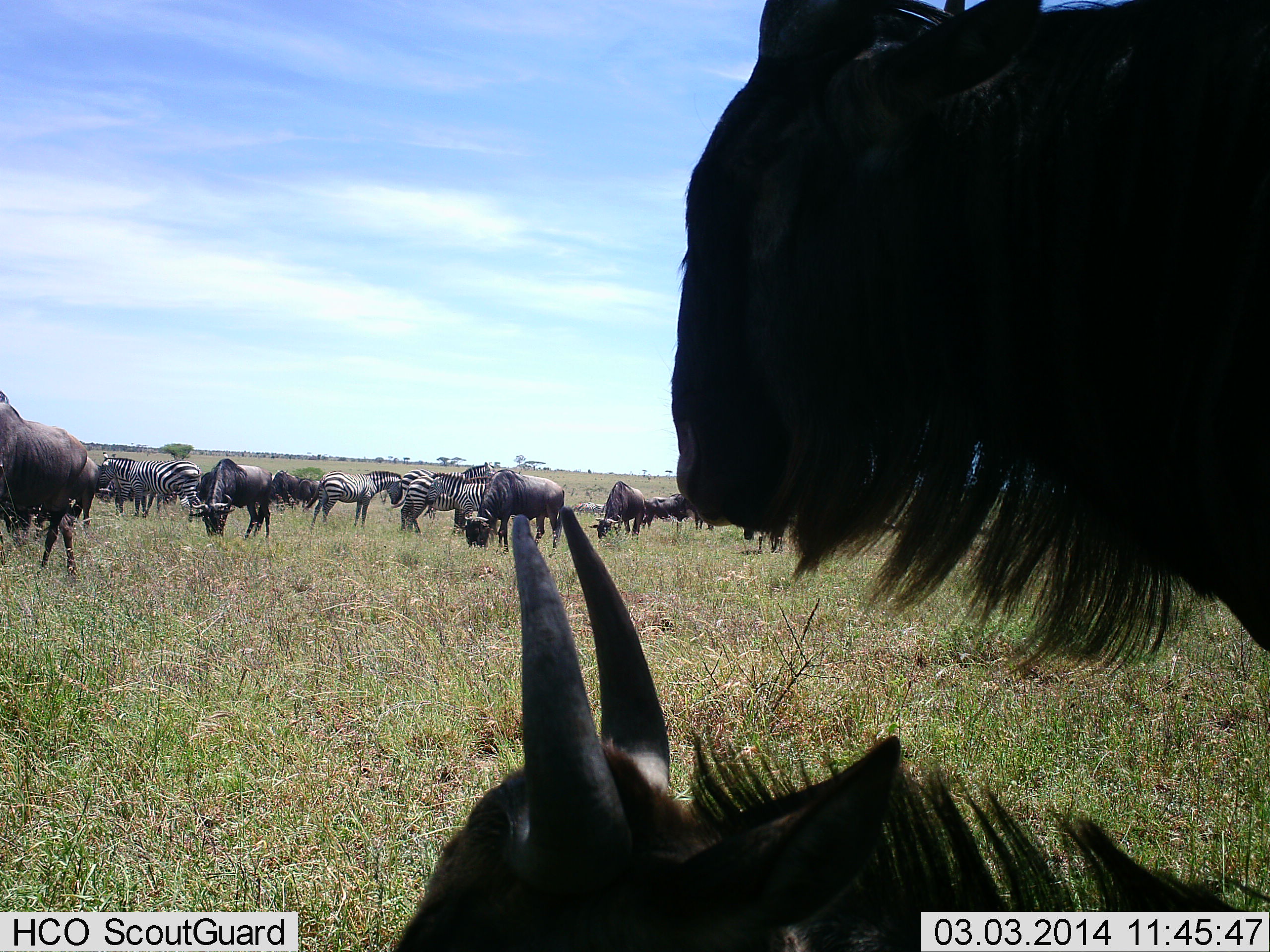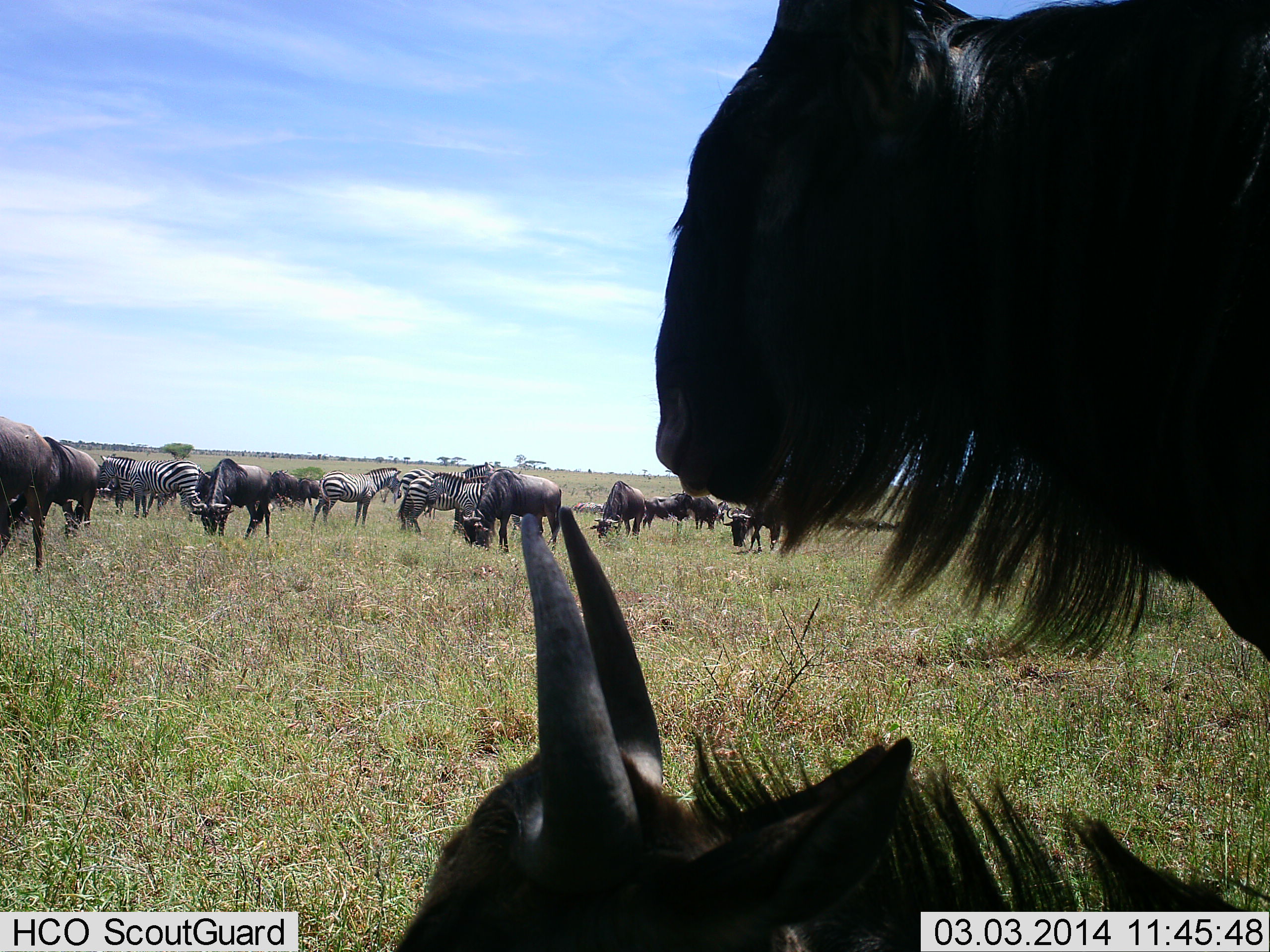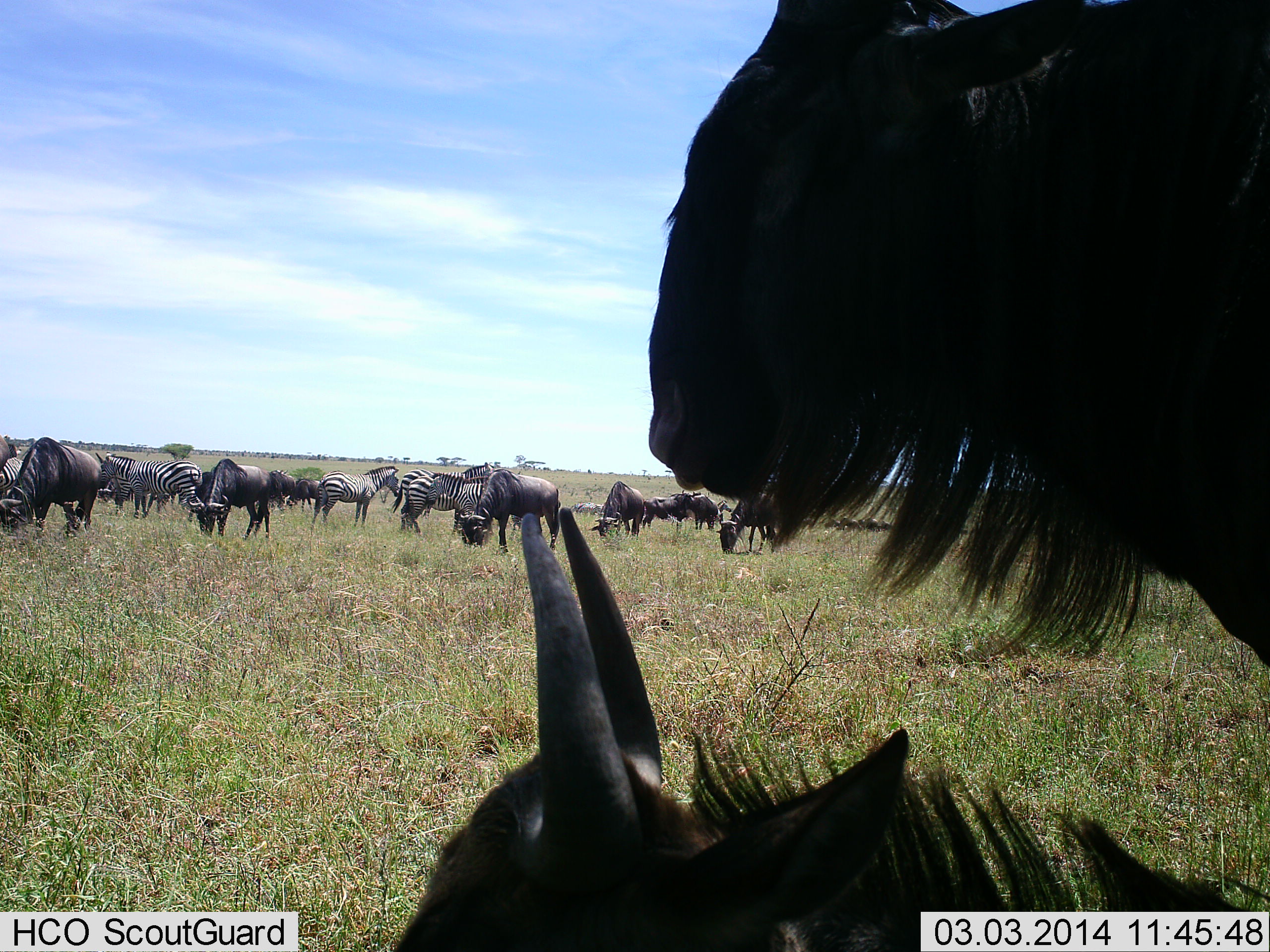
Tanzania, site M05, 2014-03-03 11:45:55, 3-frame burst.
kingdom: Animalia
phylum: Chordata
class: Mammalia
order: Artiodactyla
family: Bovidae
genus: Connochaetes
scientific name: Connochaetes taurinus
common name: blue wildebeest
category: wildebeest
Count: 11-50.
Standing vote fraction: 83%.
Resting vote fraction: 67%.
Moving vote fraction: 25%.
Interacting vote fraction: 8%.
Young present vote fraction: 0%.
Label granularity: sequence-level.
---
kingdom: Animalia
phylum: Chordata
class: Mammalia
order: Perissodactyla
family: Equidae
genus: Equus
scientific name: Equus quagga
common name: plains zebra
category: zebra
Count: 7.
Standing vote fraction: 91%.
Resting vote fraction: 0%.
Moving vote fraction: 0%.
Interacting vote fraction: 9%.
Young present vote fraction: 0%.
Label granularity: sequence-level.